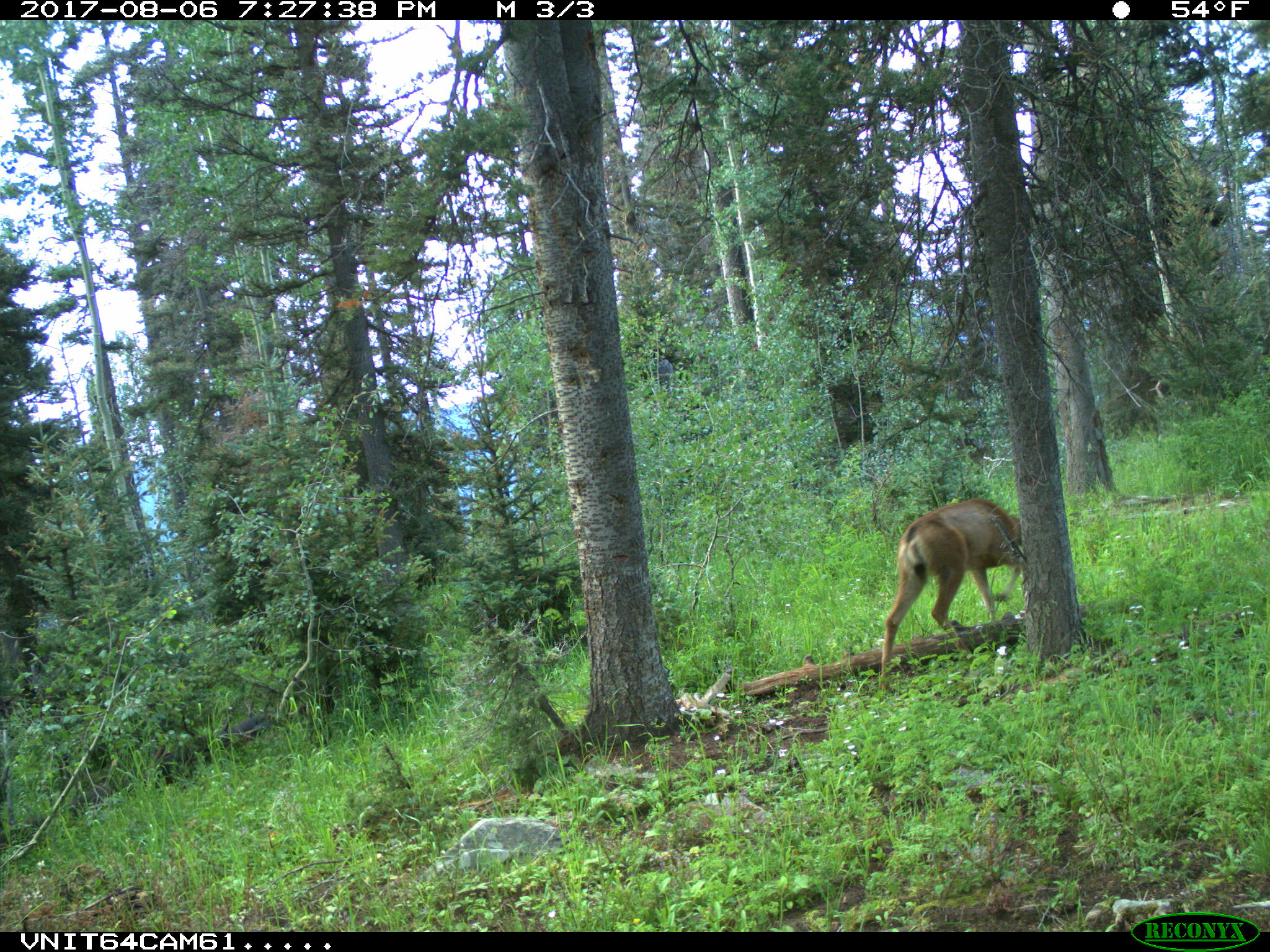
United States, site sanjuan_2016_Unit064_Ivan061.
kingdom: Animalia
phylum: Chordata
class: Mammalia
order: Artiodactyla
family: Cervidae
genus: Odocoileus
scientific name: Odocoileus hemionus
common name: mule deer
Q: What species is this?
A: Odocoileus hemionus (mule deer).